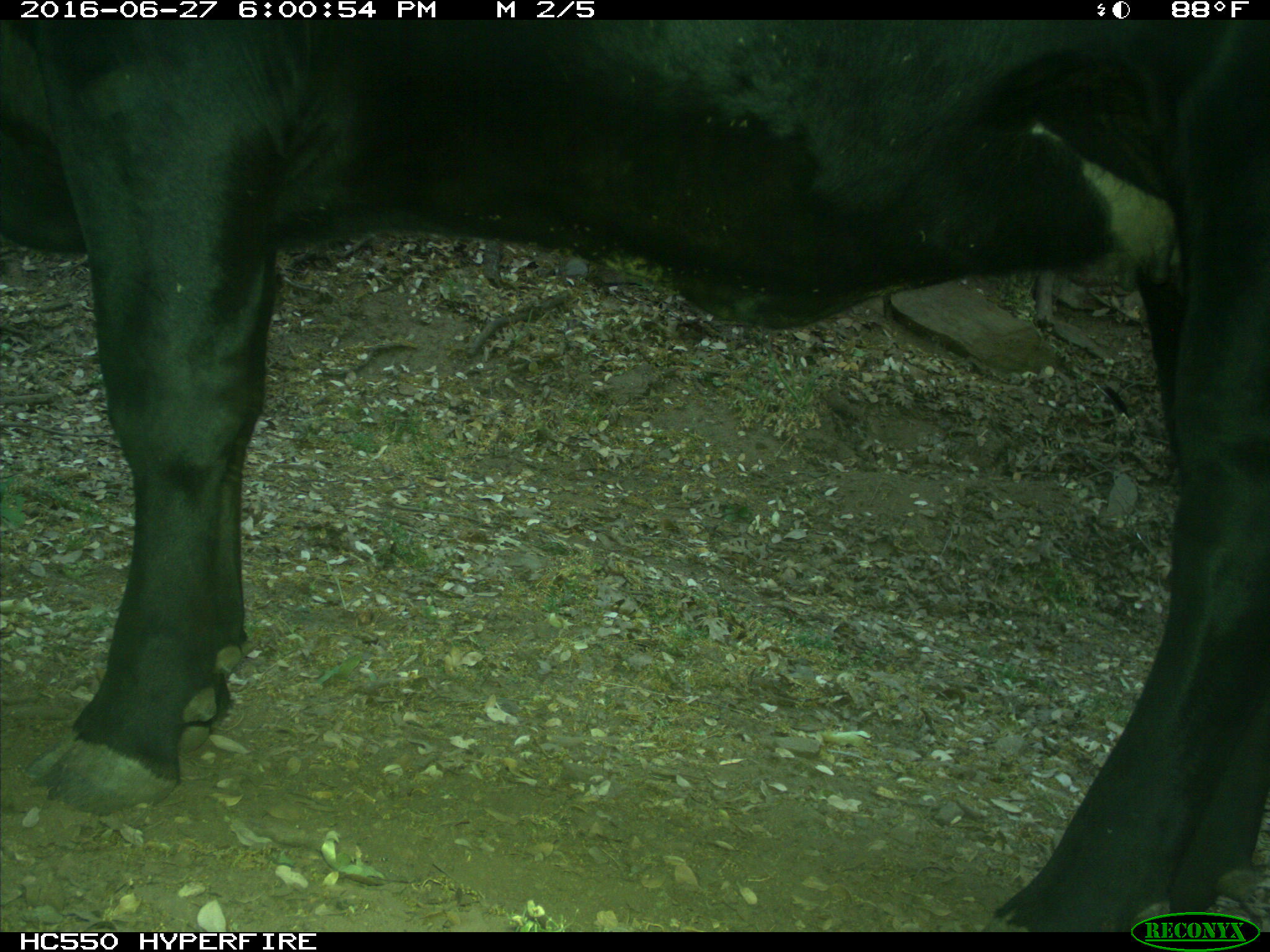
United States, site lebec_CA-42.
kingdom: Animalia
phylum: Chordata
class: Mammalia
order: Artiodactyla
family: Bovidae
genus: Bos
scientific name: Bos taurus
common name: domestic cow